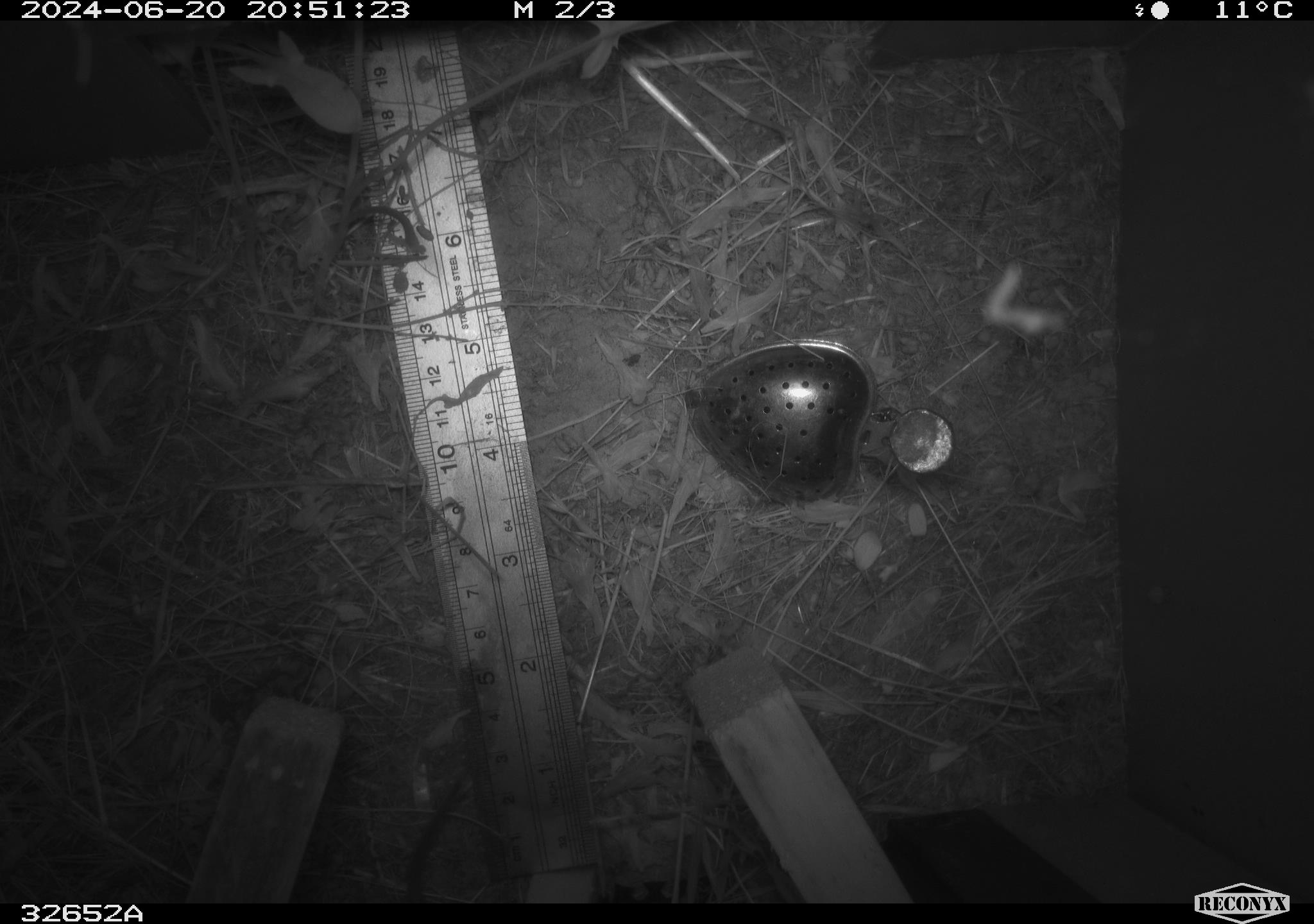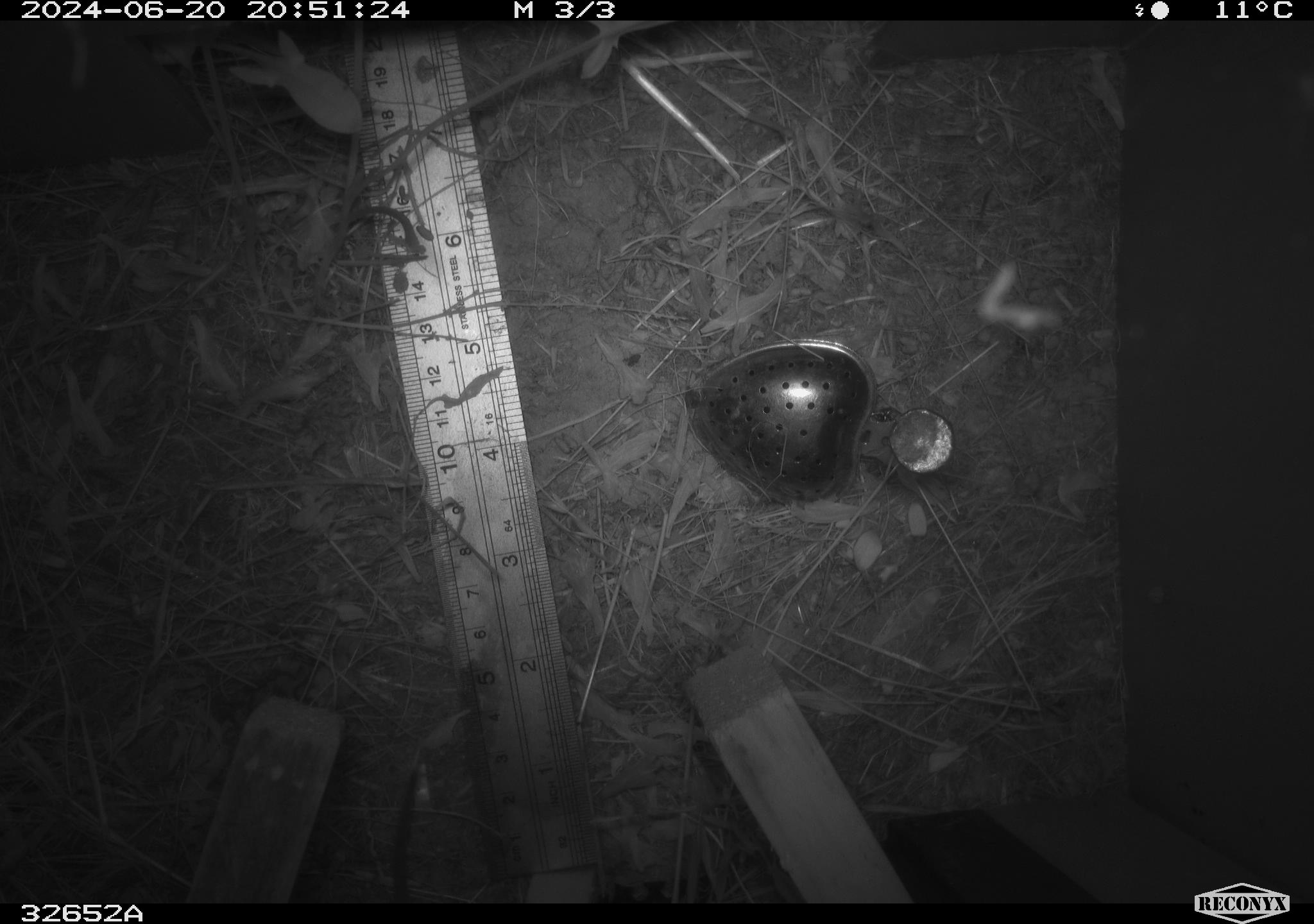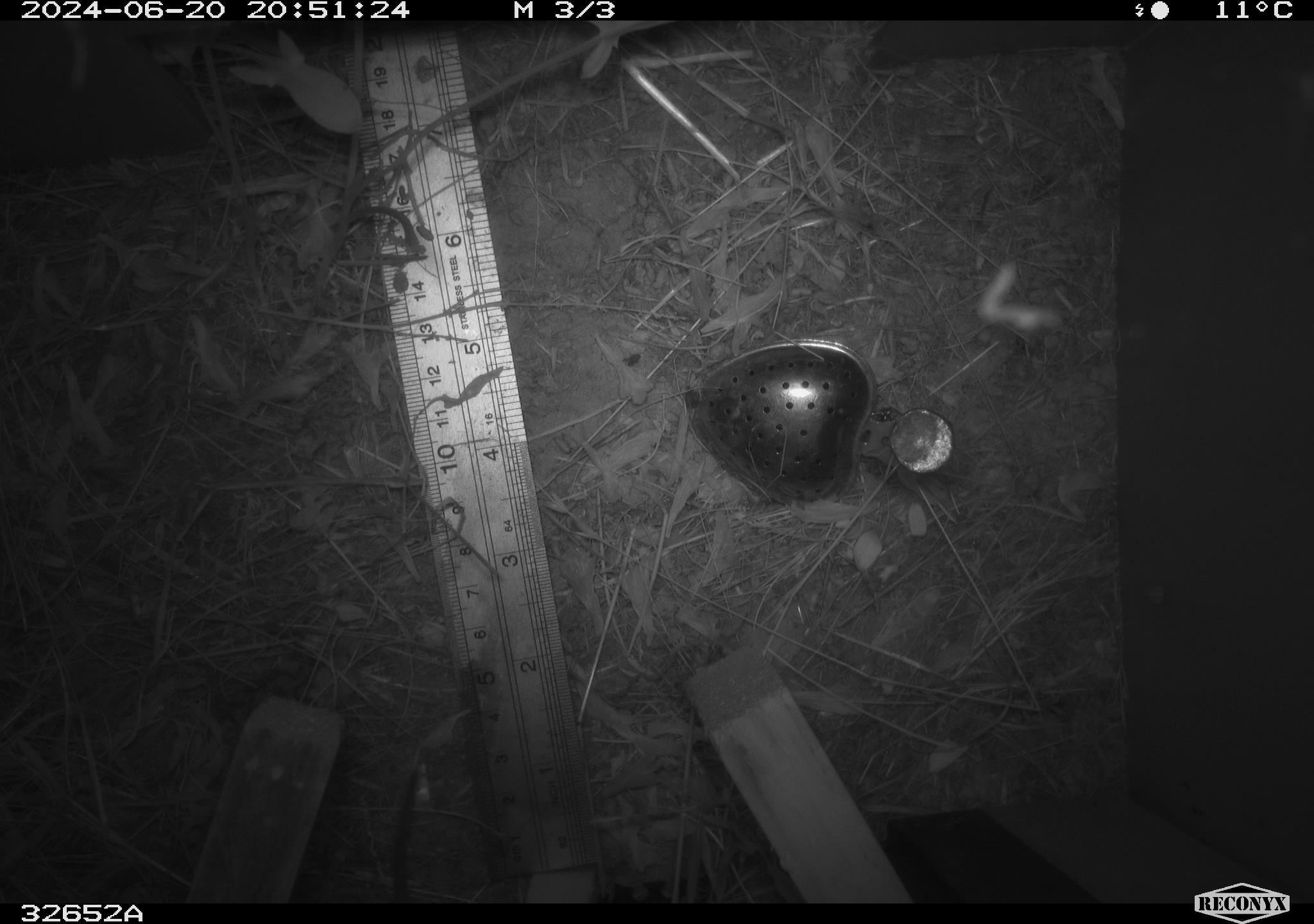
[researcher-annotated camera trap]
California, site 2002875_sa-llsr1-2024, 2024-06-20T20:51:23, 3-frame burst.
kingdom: Animalia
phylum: Chordata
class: Mammalia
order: Rodentia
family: Cricetidae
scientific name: Arvicolinae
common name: voles, lemmings, and muskrats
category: arvicolinae subfamily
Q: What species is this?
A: Arvicolinae subfamily (voles, lemmings, and muskrats) (Arvicolinae).